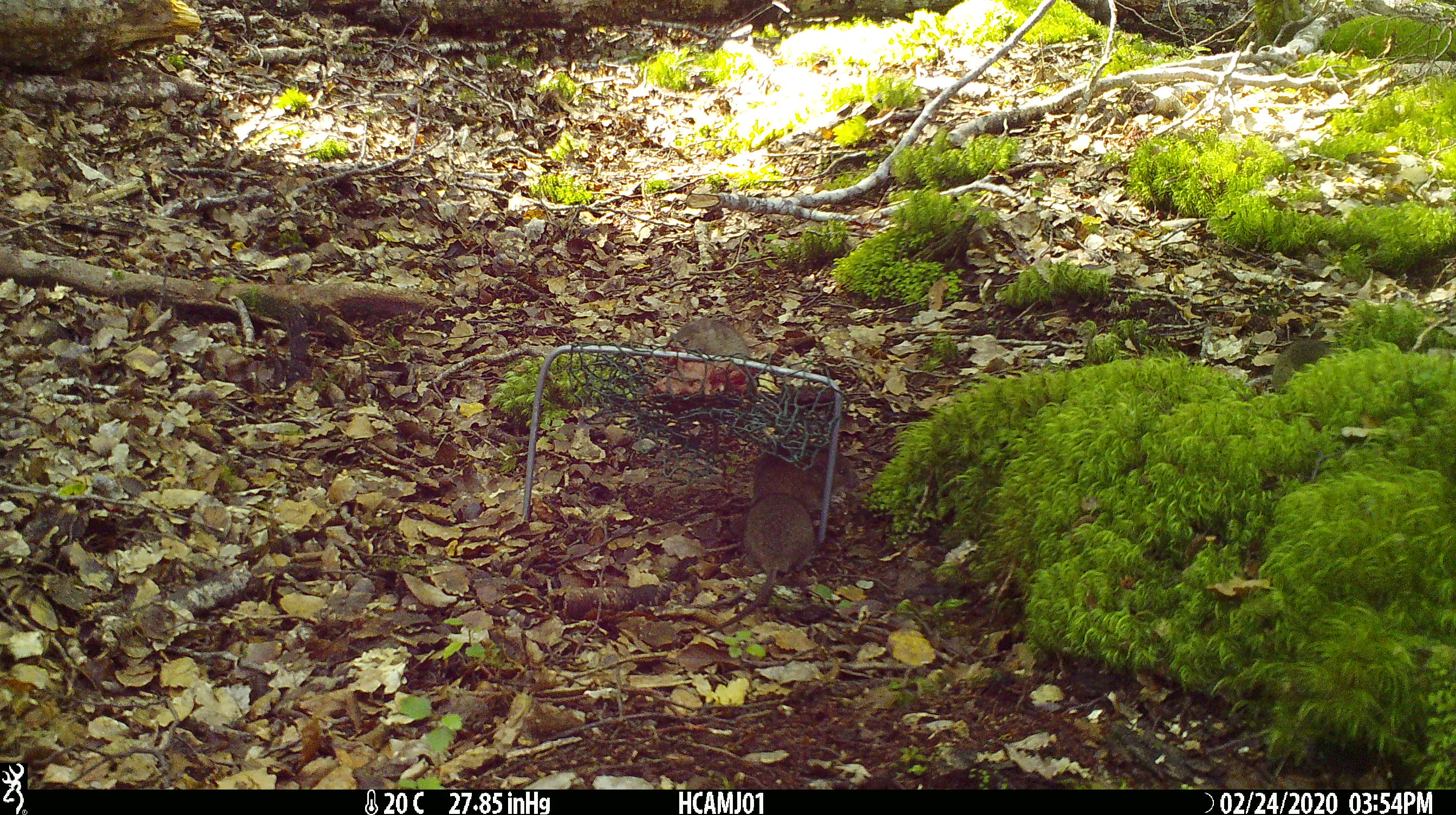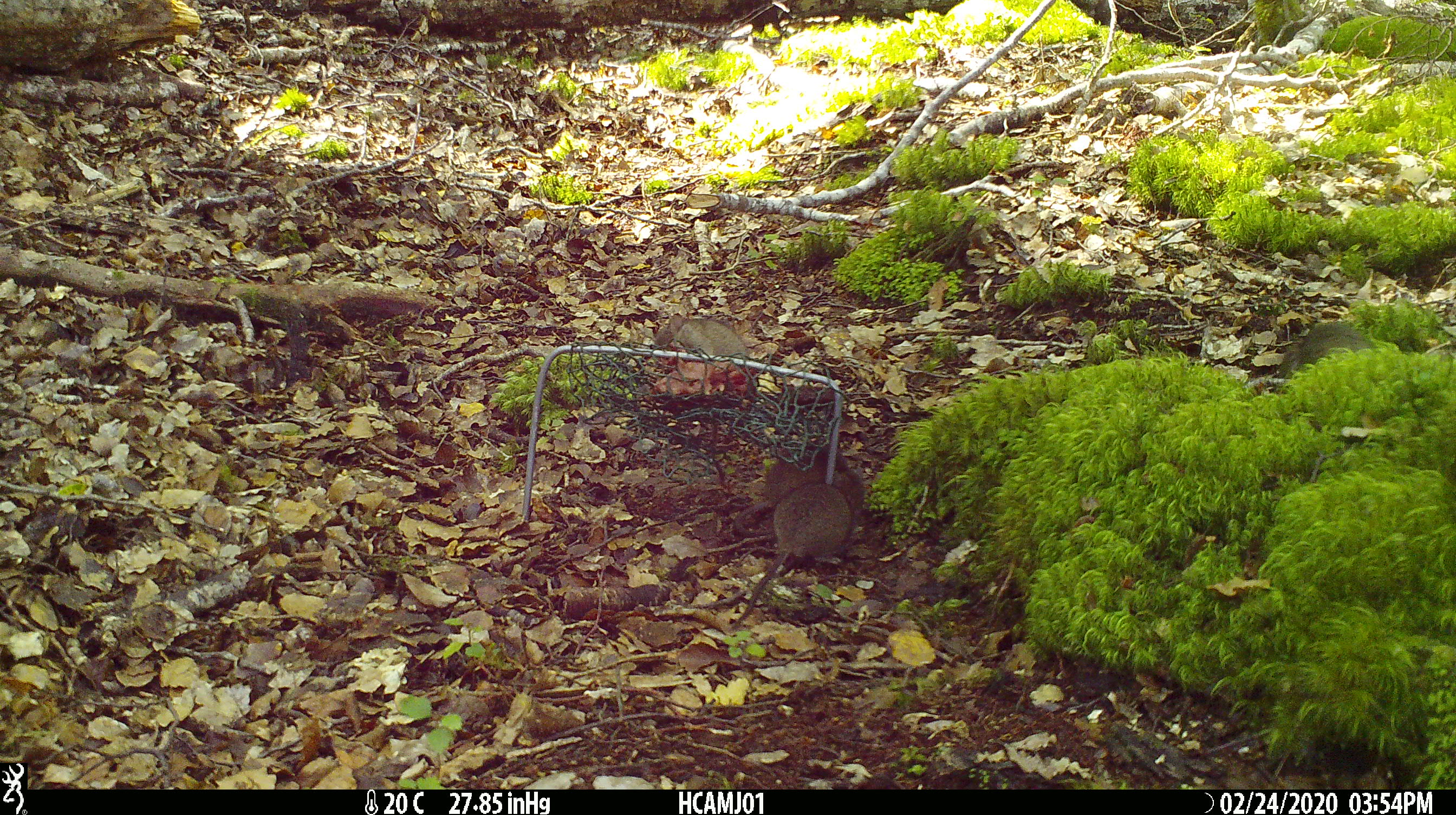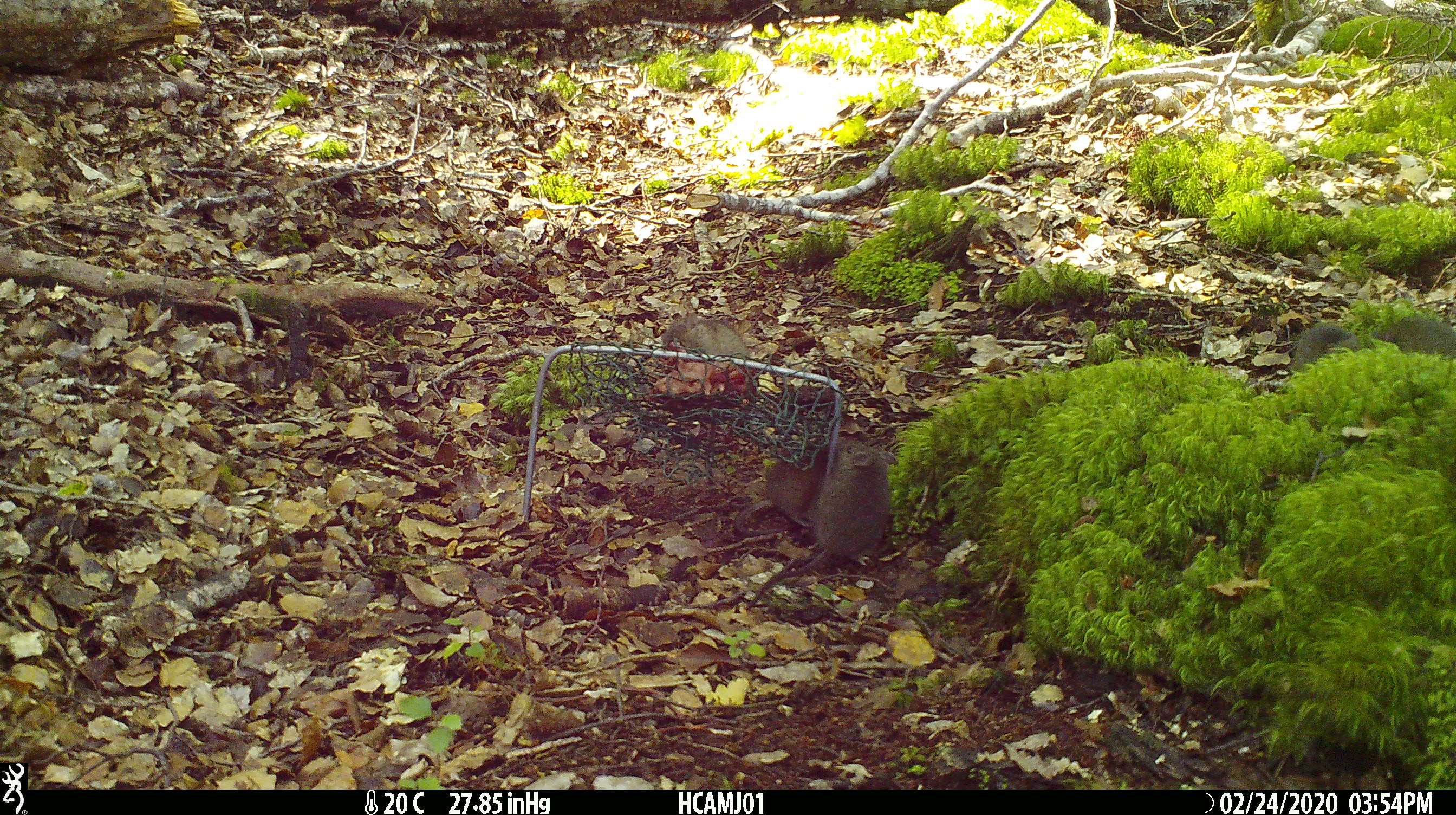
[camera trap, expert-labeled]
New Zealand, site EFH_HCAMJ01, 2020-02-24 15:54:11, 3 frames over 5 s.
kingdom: Animalia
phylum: Chordata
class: Mammalia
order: Rodentia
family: Muridae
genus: Mus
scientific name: Mus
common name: mouse